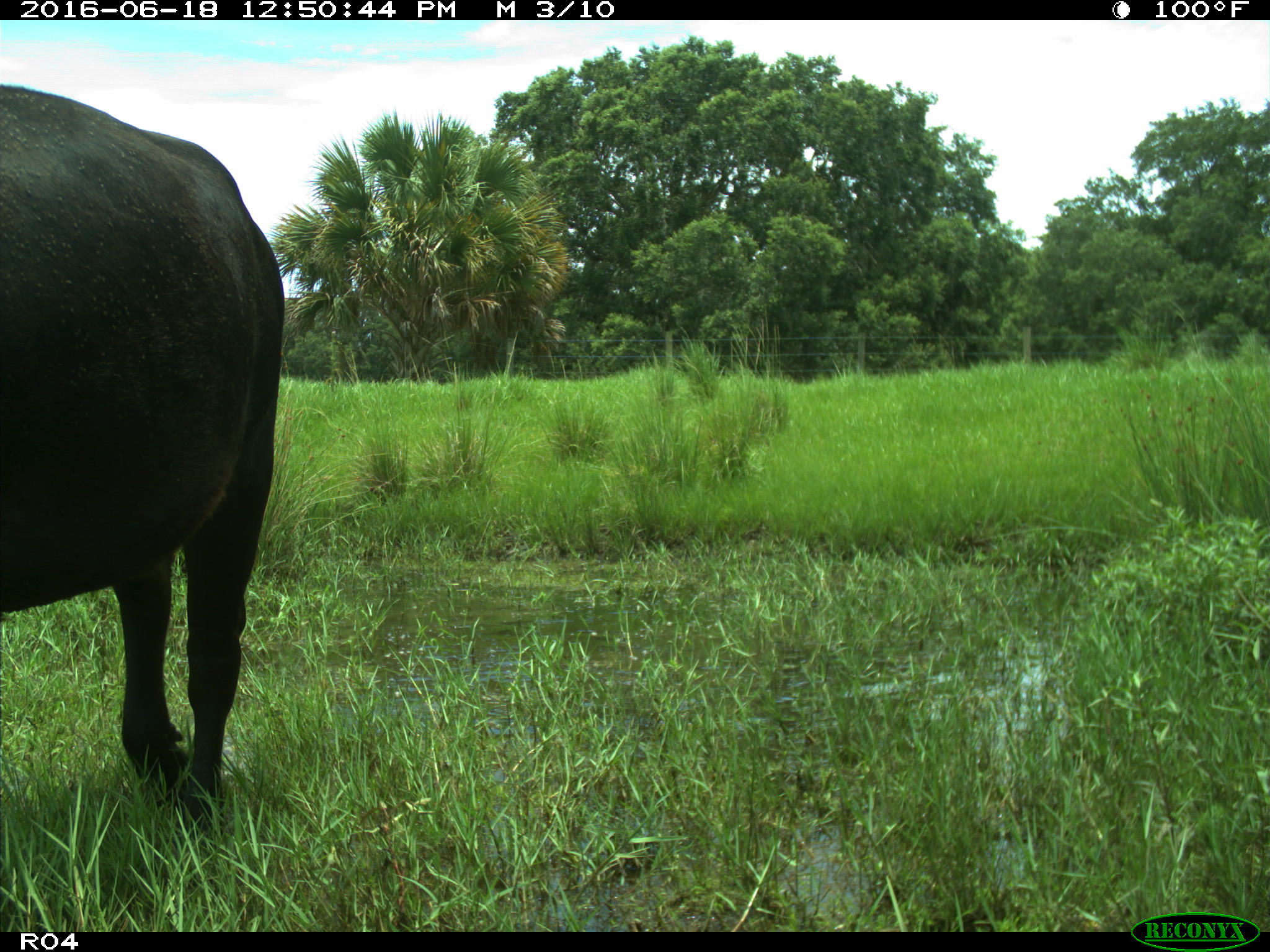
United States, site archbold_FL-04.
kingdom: Animalia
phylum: Chordata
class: Mammalia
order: Artiodactyla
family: Bovidae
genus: Bos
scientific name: Bos taurus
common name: domestic cow